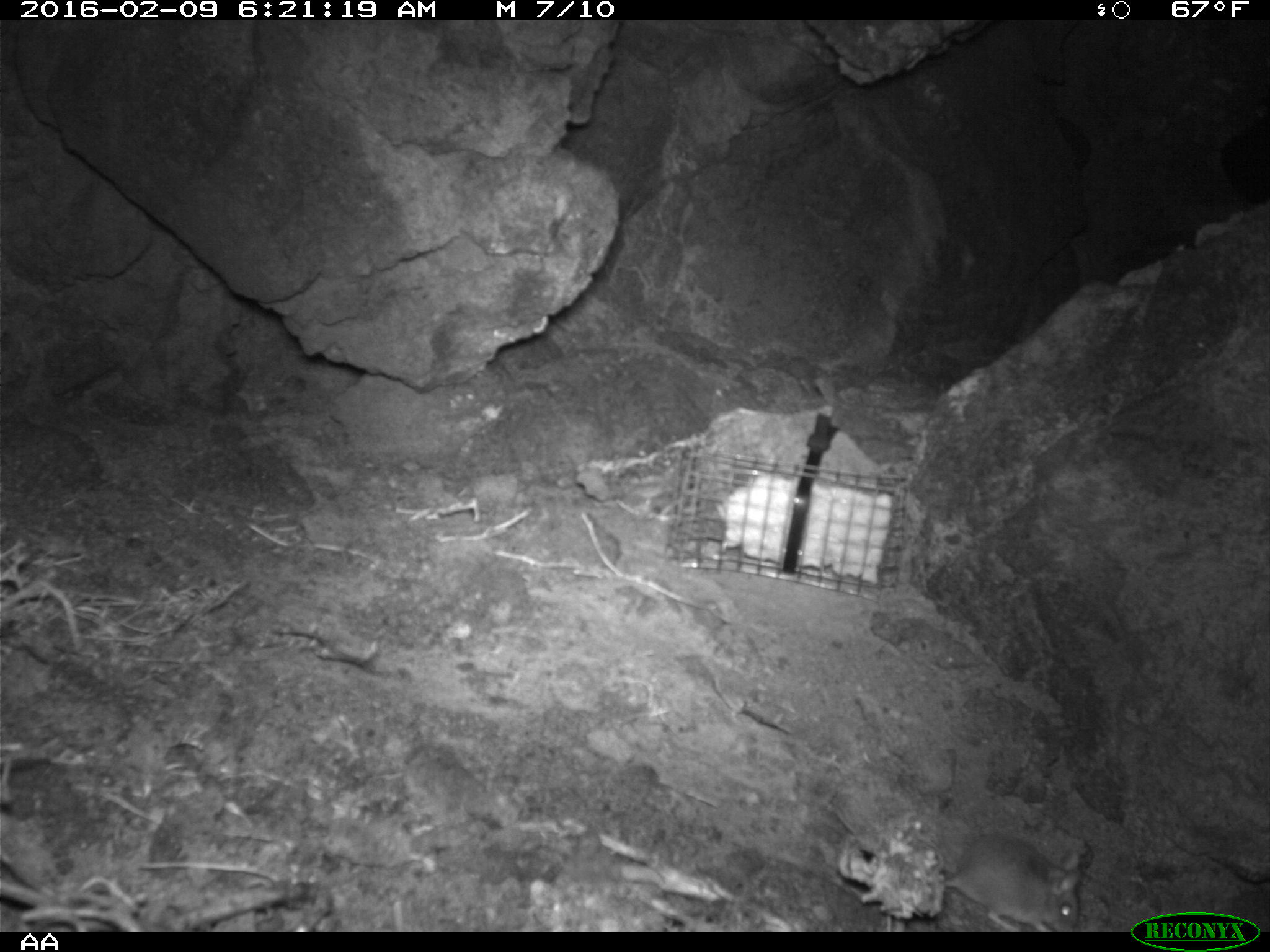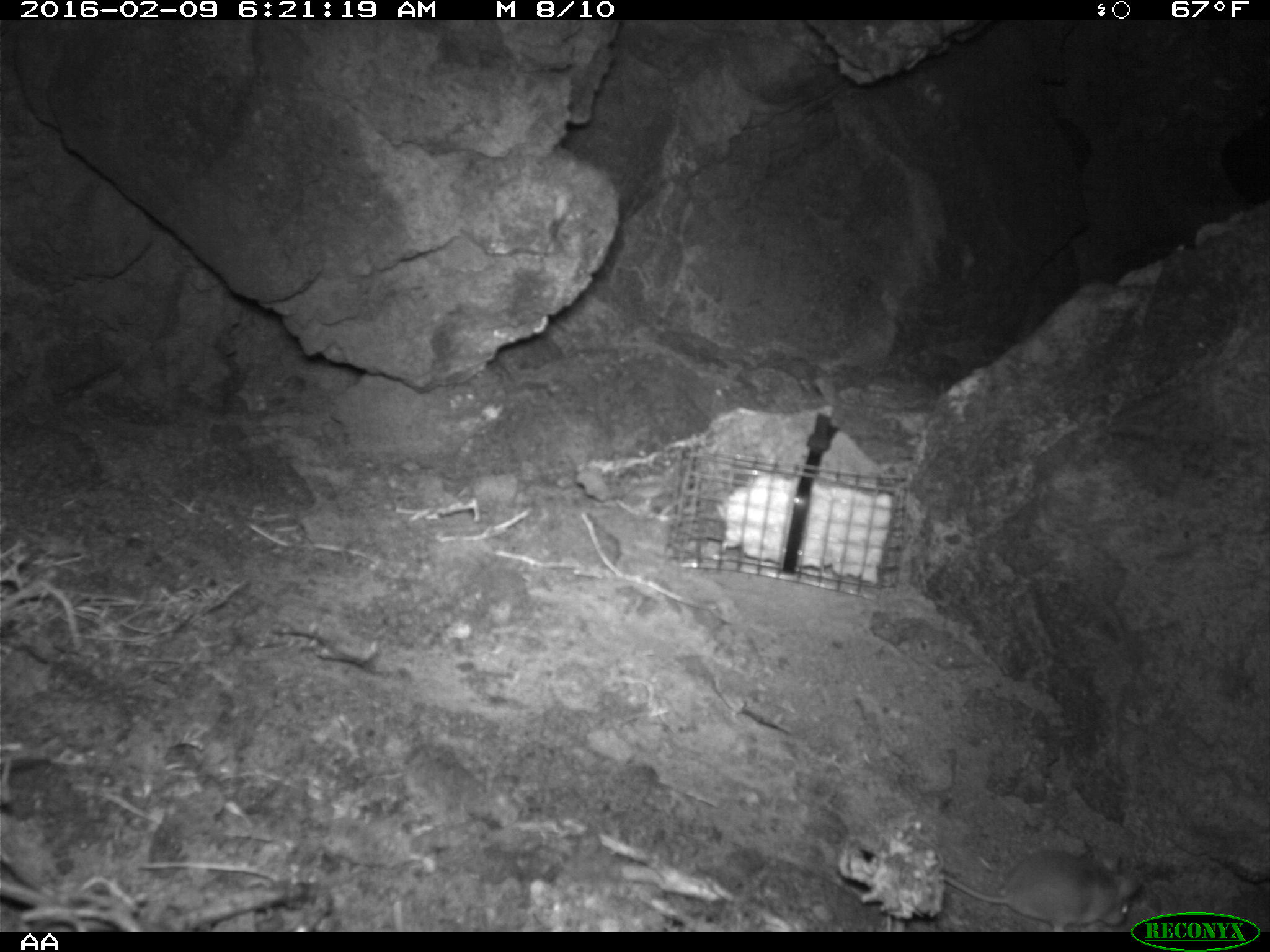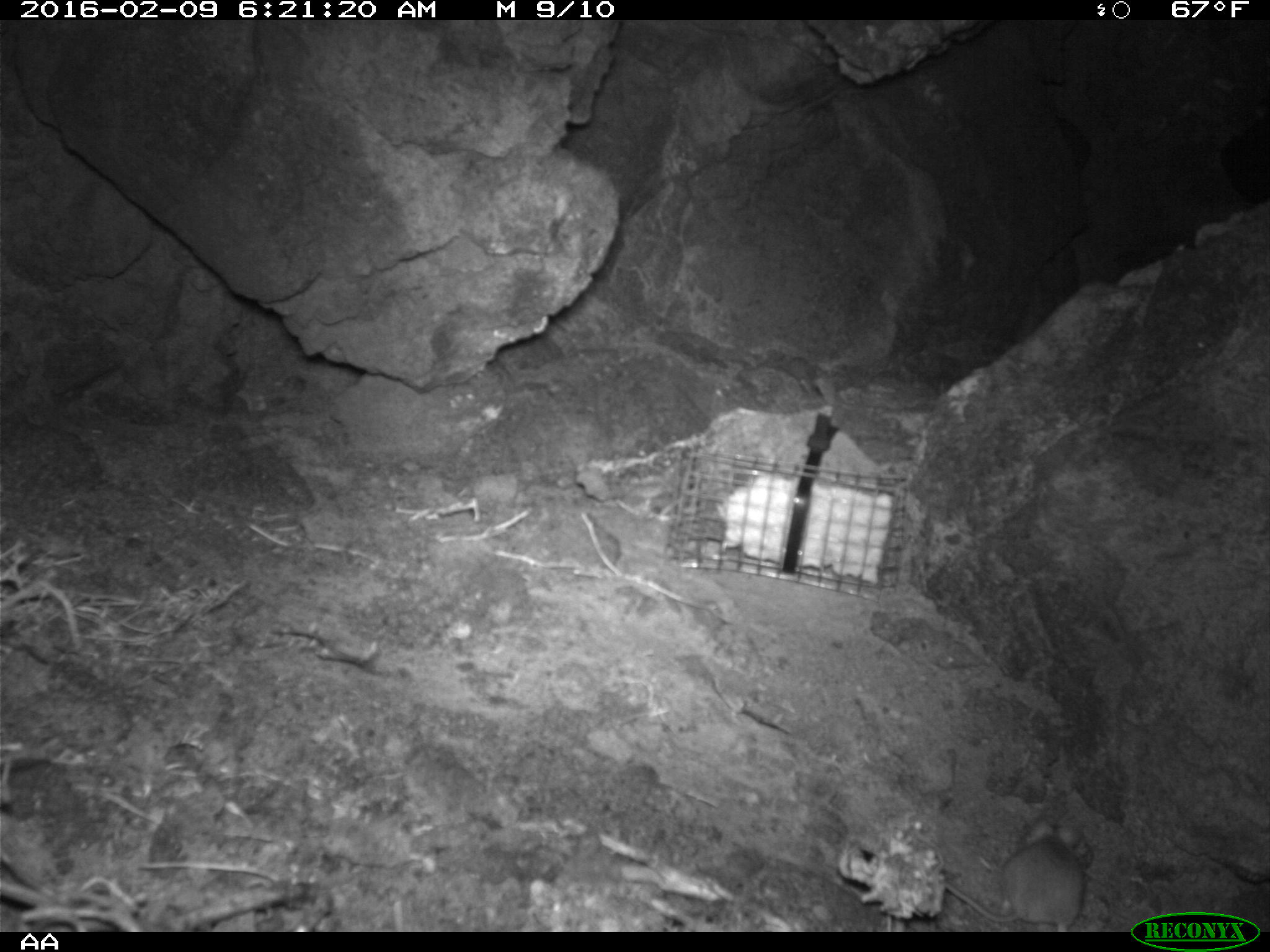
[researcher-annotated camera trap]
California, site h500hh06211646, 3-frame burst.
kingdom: Animalia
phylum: Chordata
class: Mammalia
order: Rodentia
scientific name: Rodentia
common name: rodent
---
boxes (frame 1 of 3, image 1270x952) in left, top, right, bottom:
rodent: 831, 804, 1083, 930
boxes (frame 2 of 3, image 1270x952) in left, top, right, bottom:
rodent: 943, 848, 1140, 932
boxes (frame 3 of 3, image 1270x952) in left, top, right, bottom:
rodent: 943, 816, 1086, 932